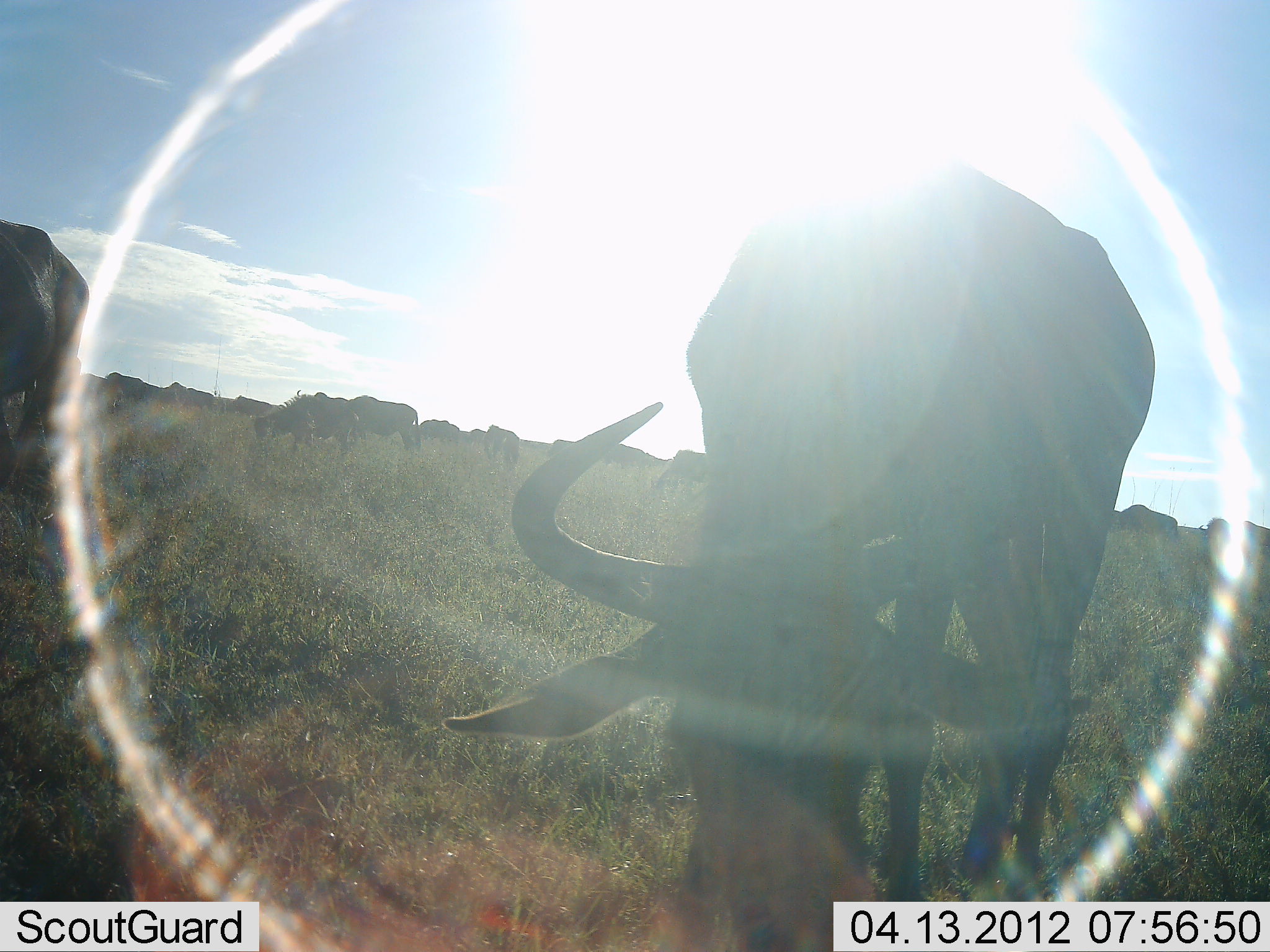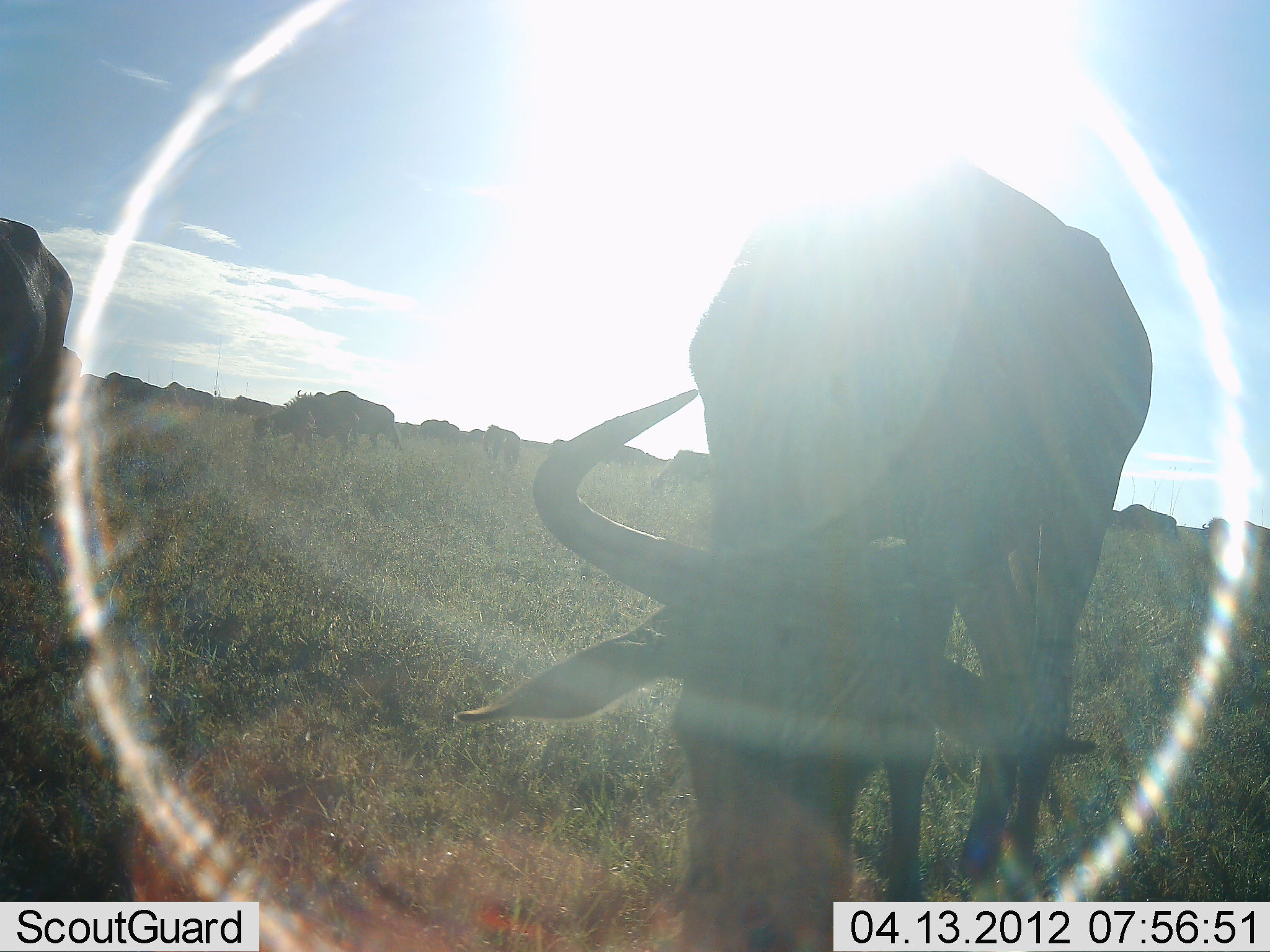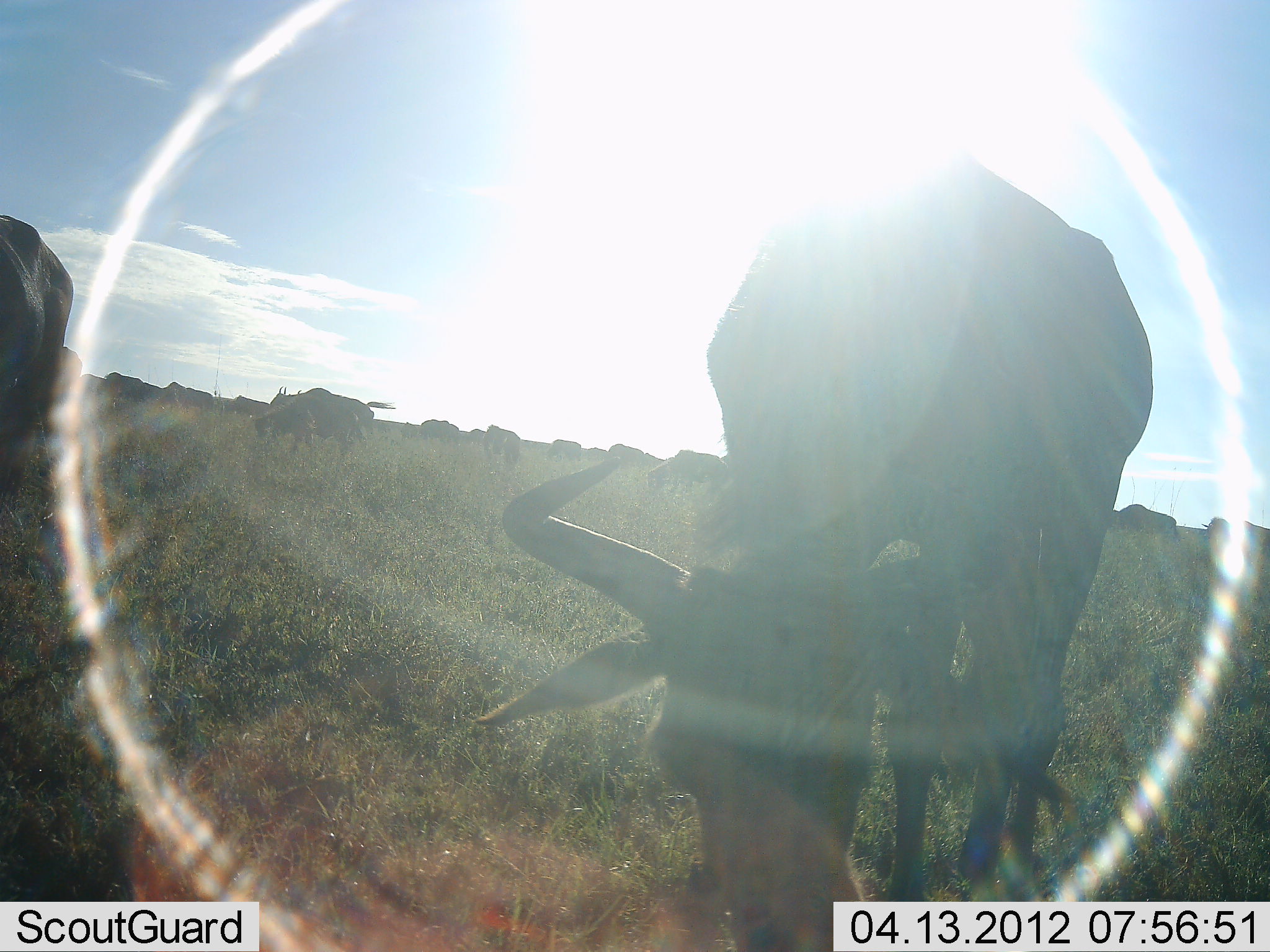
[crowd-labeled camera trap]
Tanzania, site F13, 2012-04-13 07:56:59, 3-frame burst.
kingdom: Animalia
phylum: Chordata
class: Mammalia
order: Artiodactyla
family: Bovidae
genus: Connochaetes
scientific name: Connochaetes taurinus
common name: blue wildebeest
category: wildebeest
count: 11-50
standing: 30%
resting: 0%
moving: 22%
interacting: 0%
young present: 4%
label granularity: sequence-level